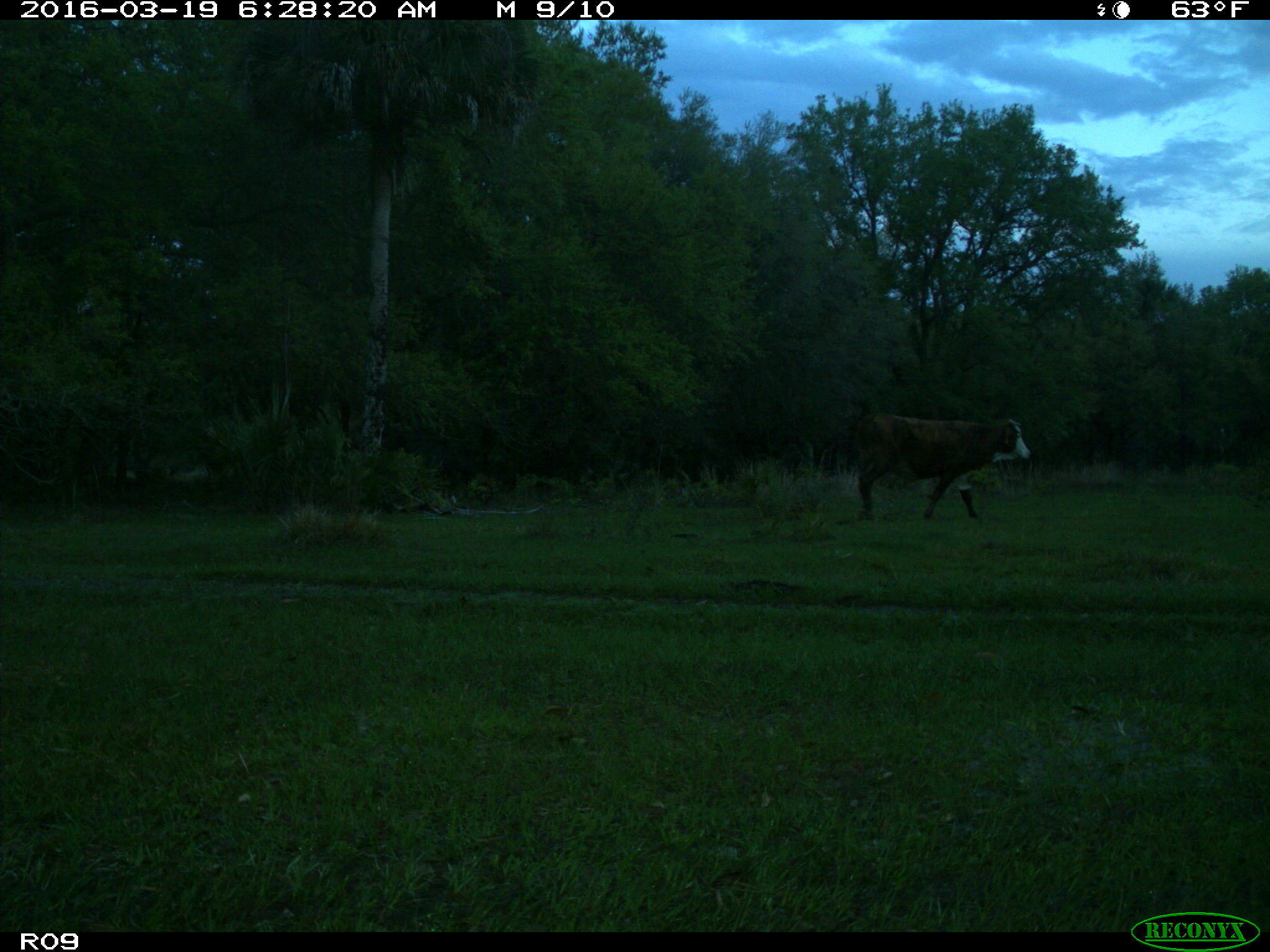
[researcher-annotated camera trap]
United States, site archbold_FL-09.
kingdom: Animalia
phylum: Chordata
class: Mammalia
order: Artiodactyla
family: Bovidae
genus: Bos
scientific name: Bos taurus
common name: domestic cow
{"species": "Bos taurus (domestic cow)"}